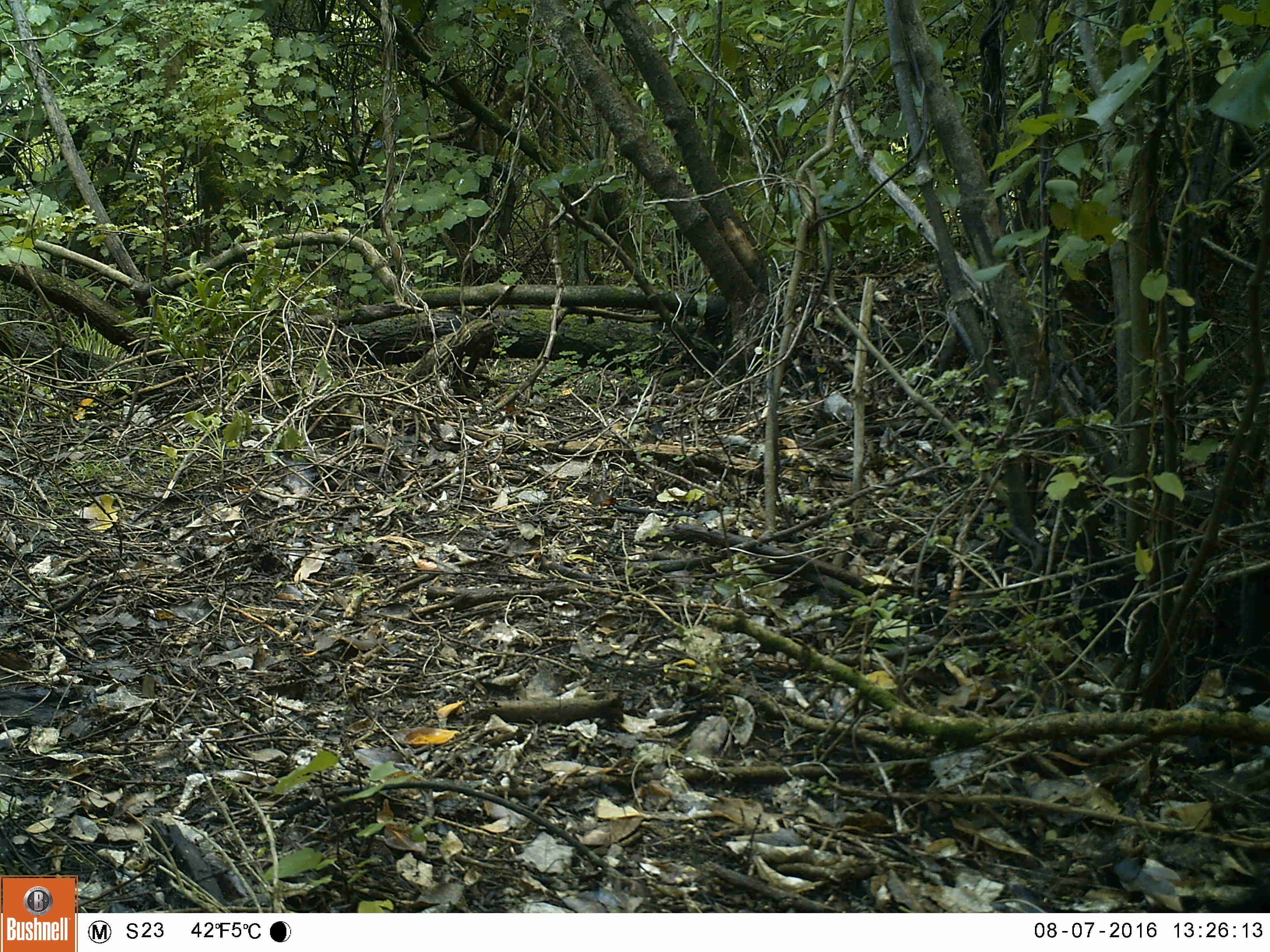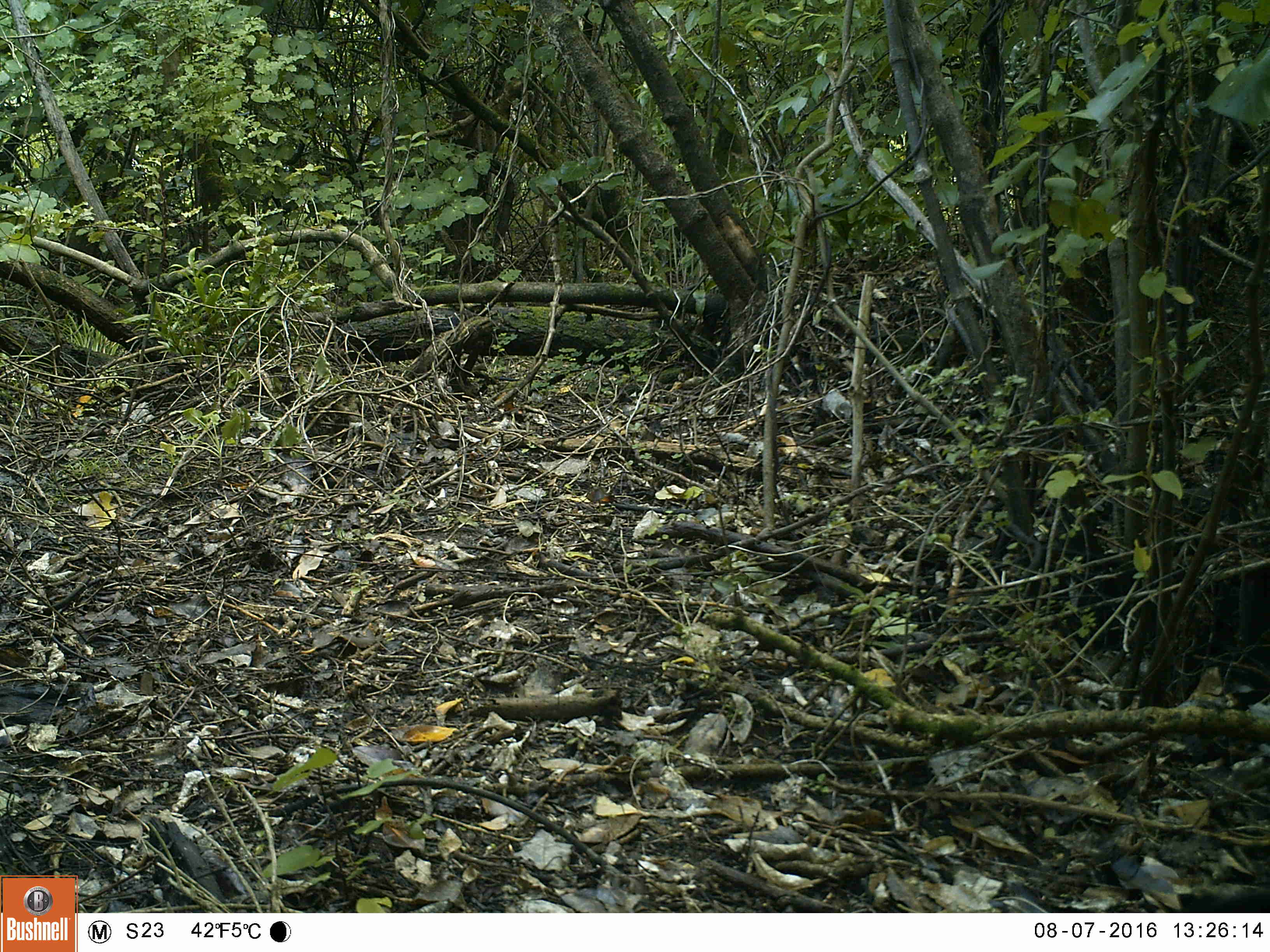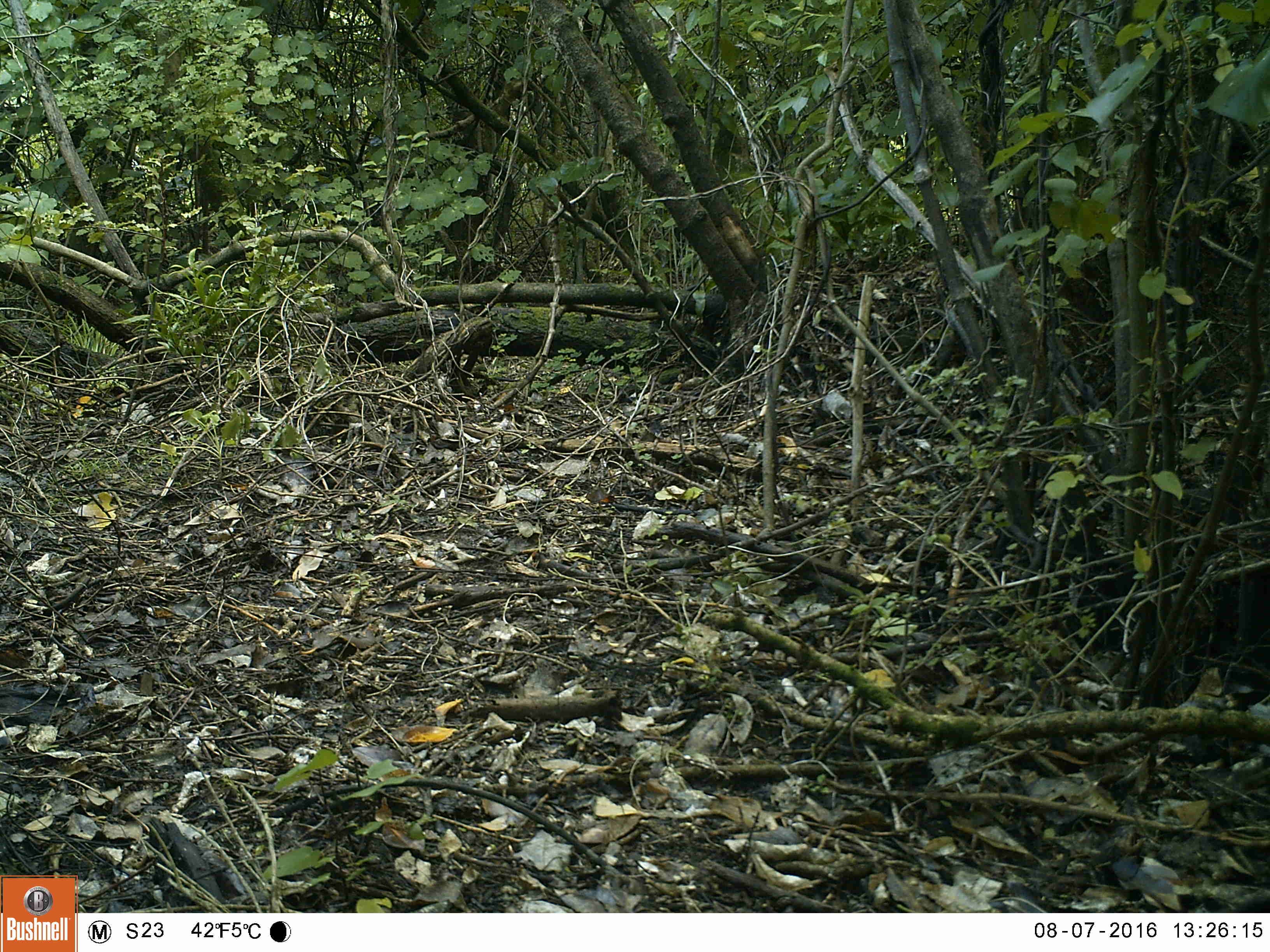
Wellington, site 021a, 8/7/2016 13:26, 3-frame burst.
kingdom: Animalia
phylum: Chordata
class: Aves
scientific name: Aves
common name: bird